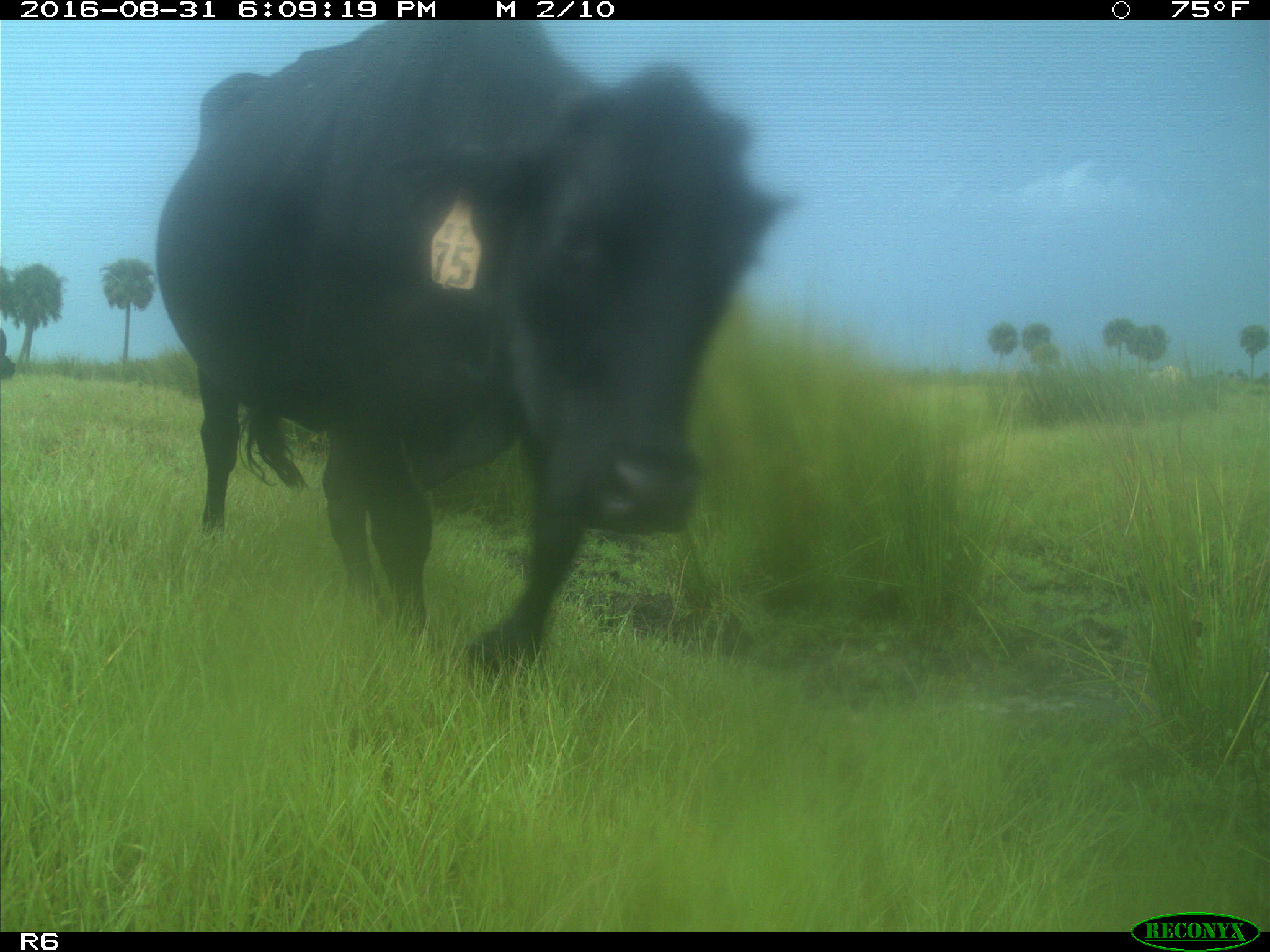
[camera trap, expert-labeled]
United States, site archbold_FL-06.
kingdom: Animalia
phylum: Chordata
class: Mammalia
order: Artiodactyla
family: Bovidae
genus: Bos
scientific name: Bos taurus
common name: domestic cow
Bos taurus (domestic cow).